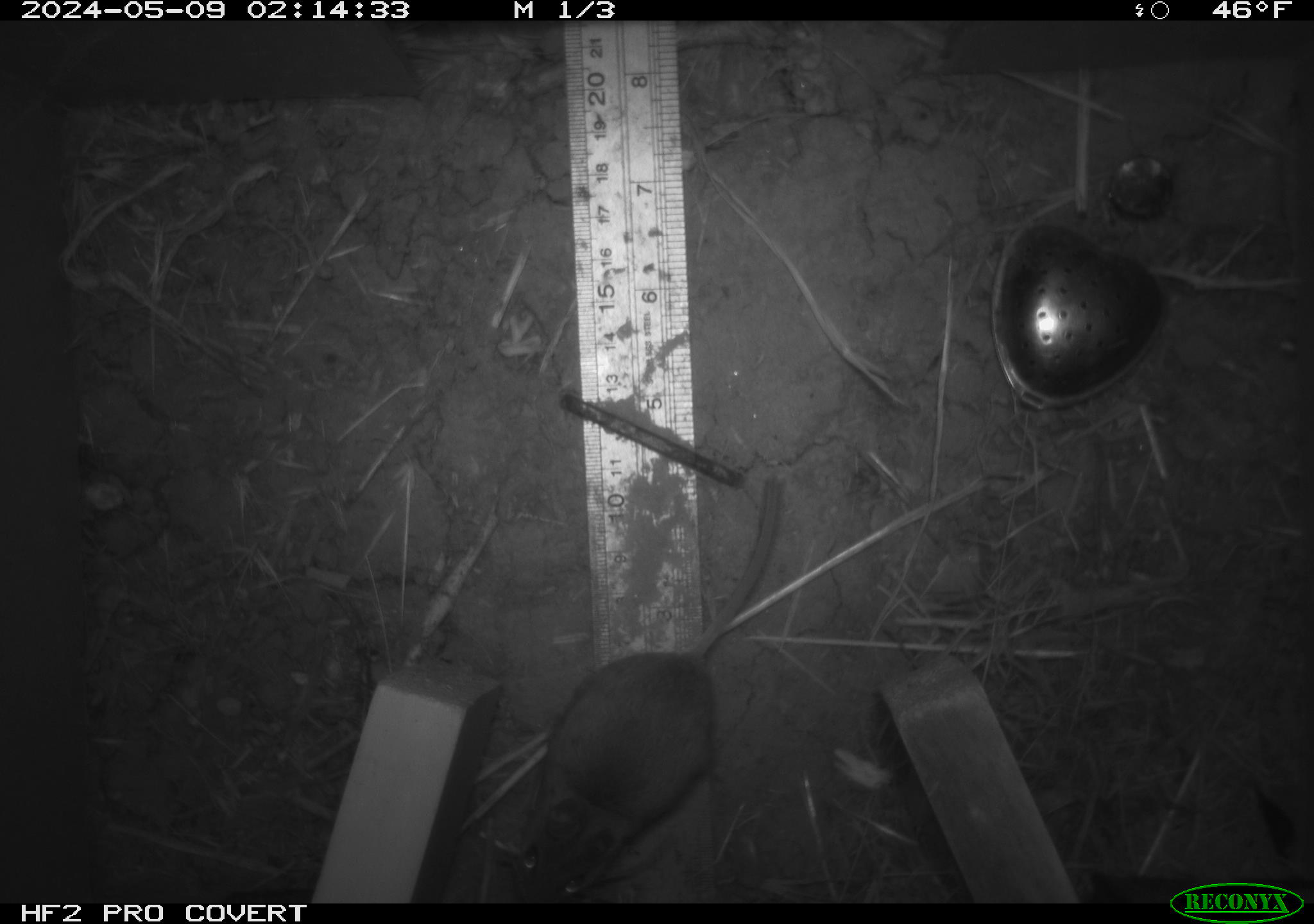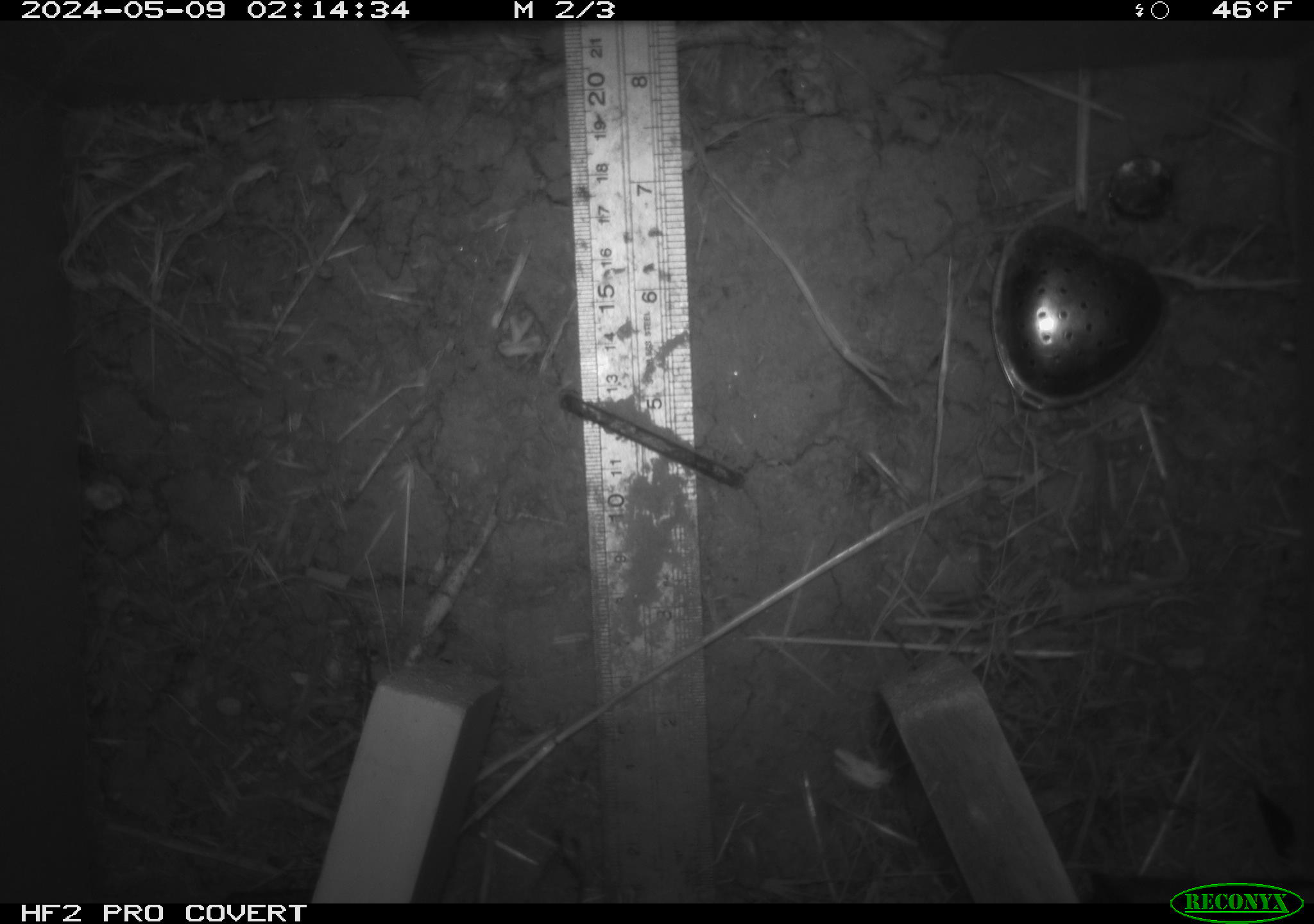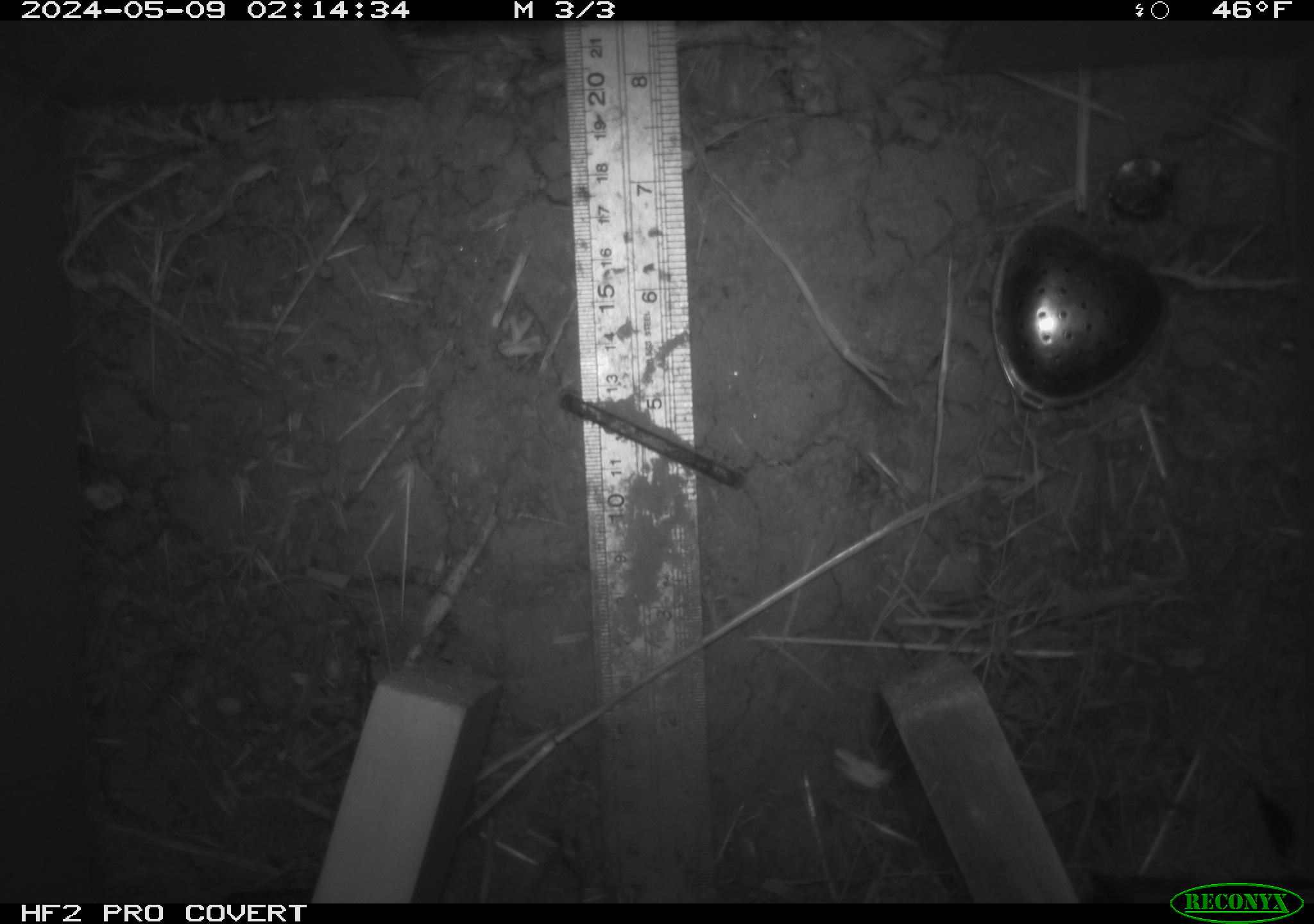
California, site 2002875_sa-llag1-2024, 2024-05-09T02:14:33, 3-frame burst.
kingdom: Animalia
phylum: Chordata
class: Mammalia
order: Rodentia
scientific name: Rodentia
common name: mouse species